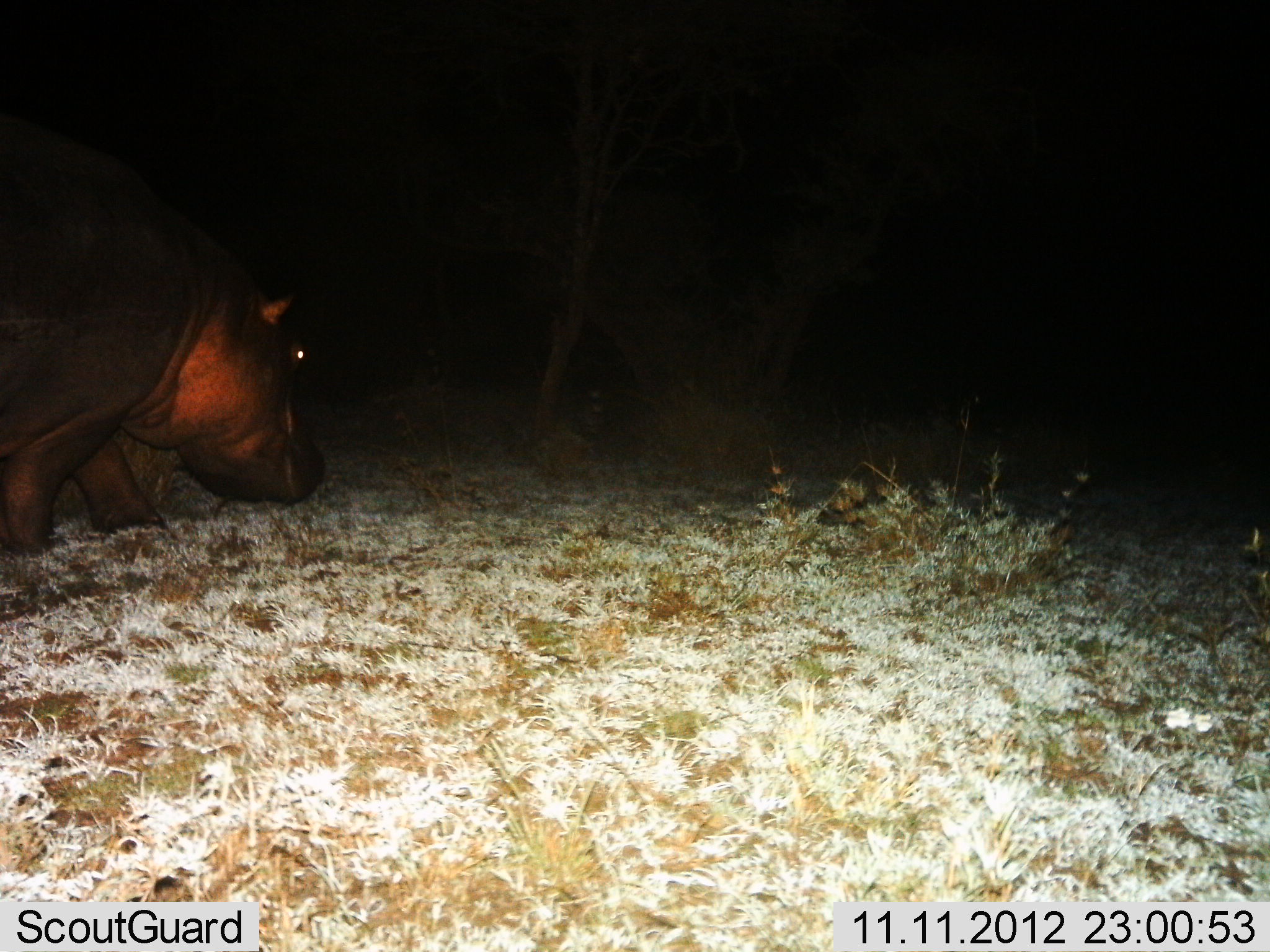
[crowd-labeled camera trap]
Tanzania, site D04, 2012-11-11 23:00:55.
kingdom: Animalia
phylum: Chordata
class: Mammalia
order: Artiodactyla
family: Hippopotamidae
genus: Hippopotamus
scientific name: Hippopotamus amphibius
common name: hippopotamus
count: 1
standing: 10%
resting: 0%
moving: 80%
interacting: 0%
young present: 0%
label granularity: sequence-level